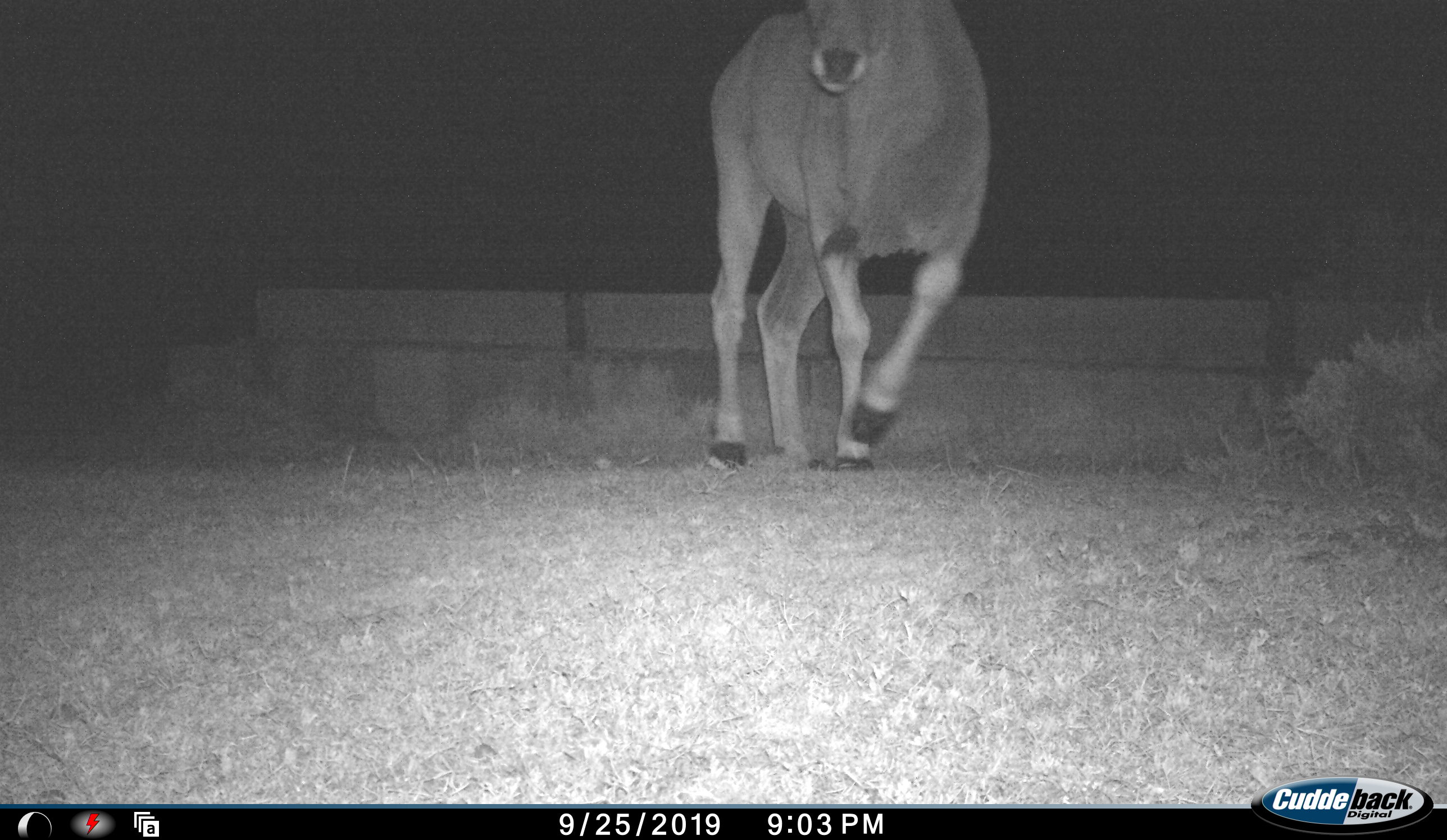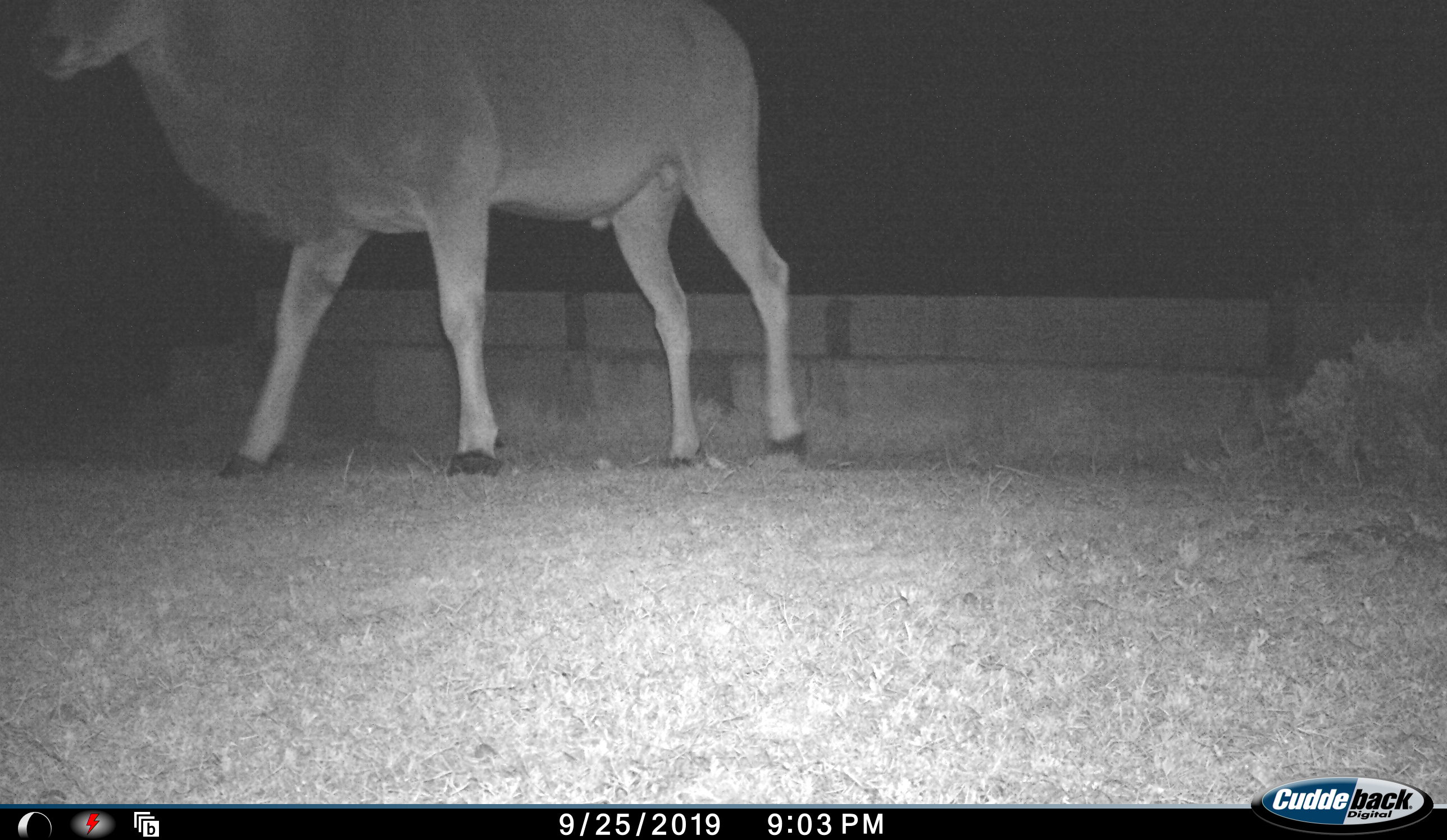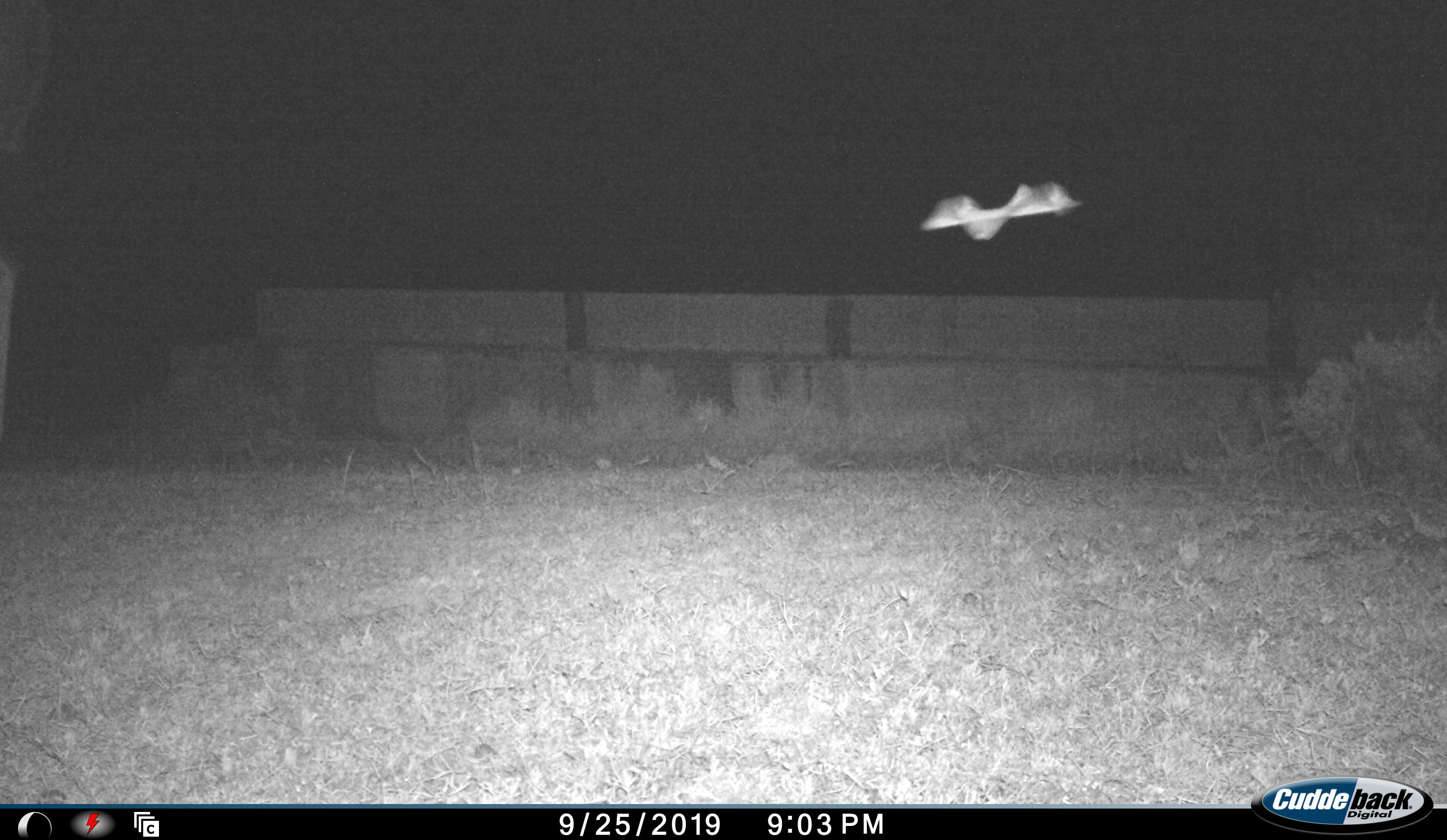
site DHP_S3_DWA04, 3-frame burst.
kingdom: Animalia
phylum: Chordata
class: Mammalia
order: Artiodactyla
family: Bovidae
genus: Tragelaphus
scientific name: Tragelaphus oryx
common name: eland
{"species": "eland (Tragelaphus oryx)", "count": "1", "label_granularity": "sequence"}